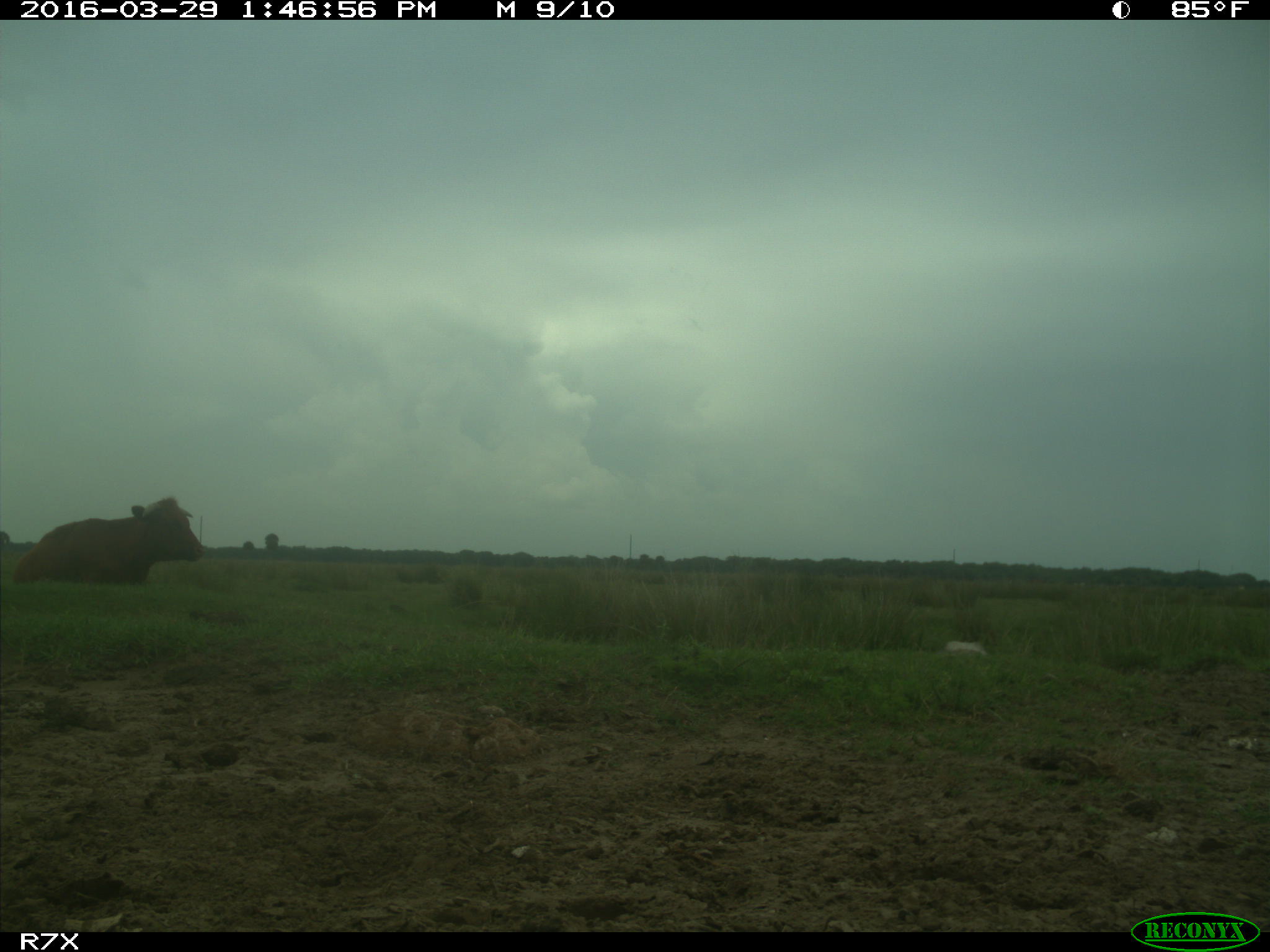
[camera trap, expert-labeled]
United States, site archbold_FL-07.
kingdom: Animalia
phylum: Chordata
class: Mammalia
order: Artiodactyla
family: Bovidae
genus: Bos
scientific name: Bos taurus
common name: domestic cow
Bos taurus (domestic cow).